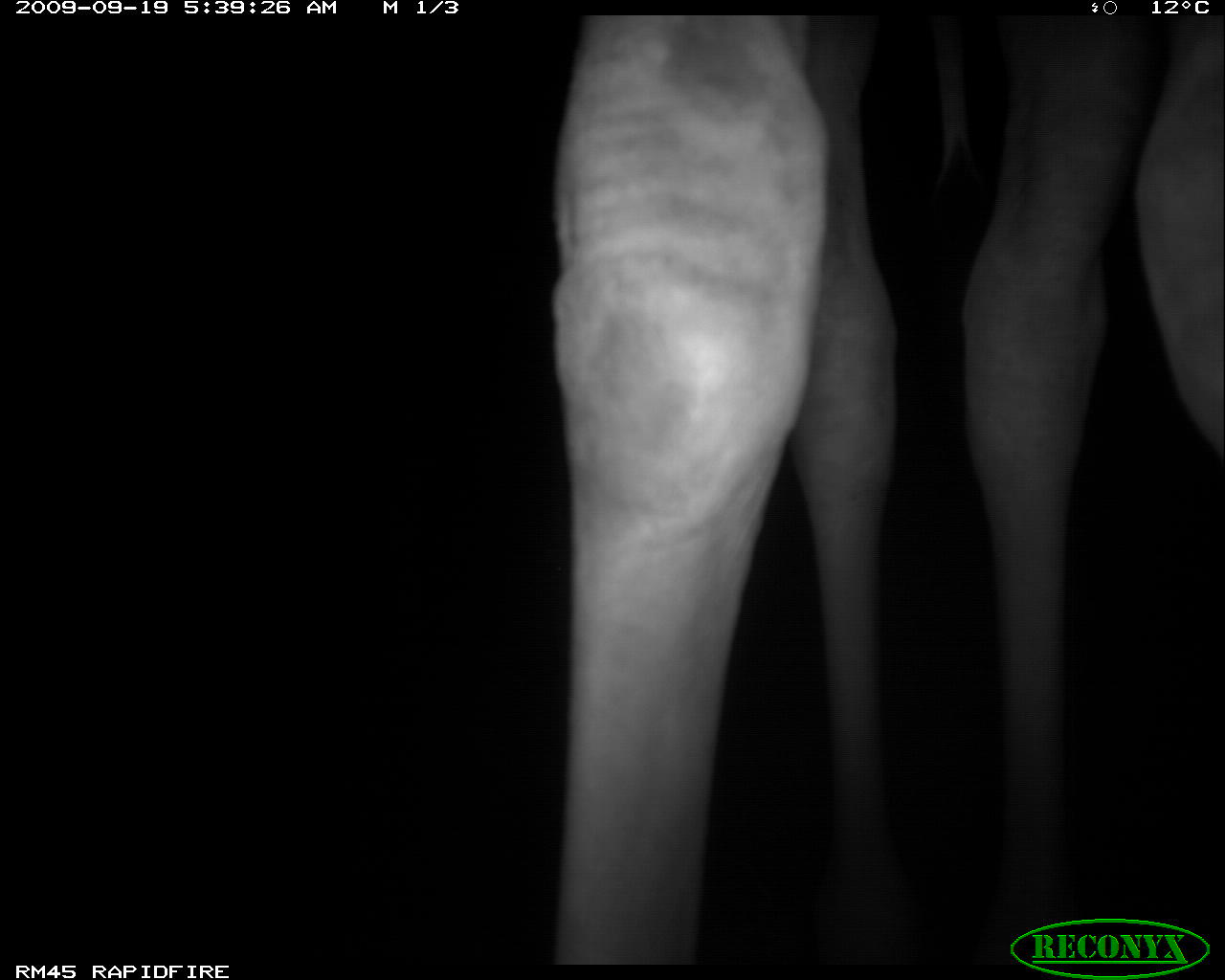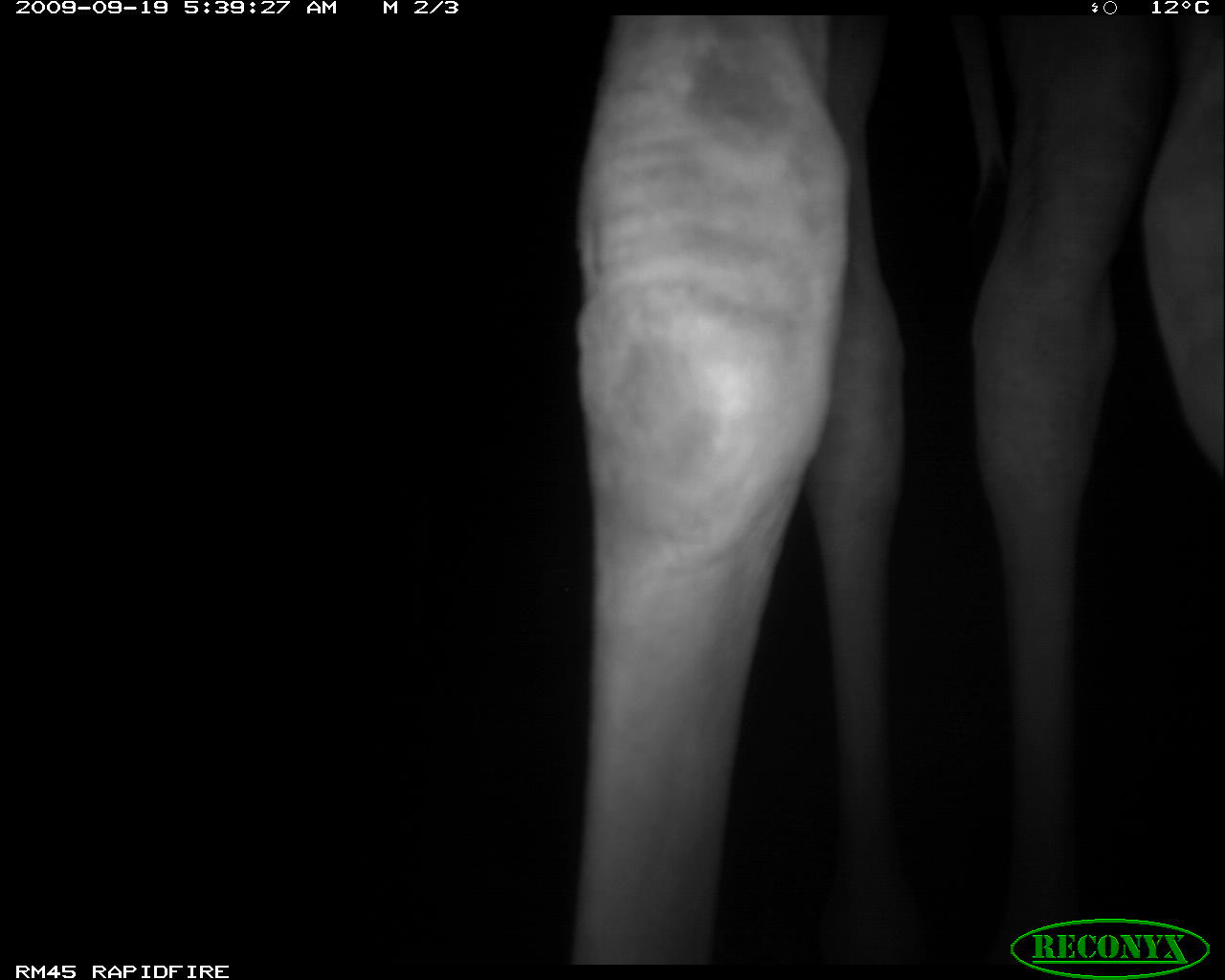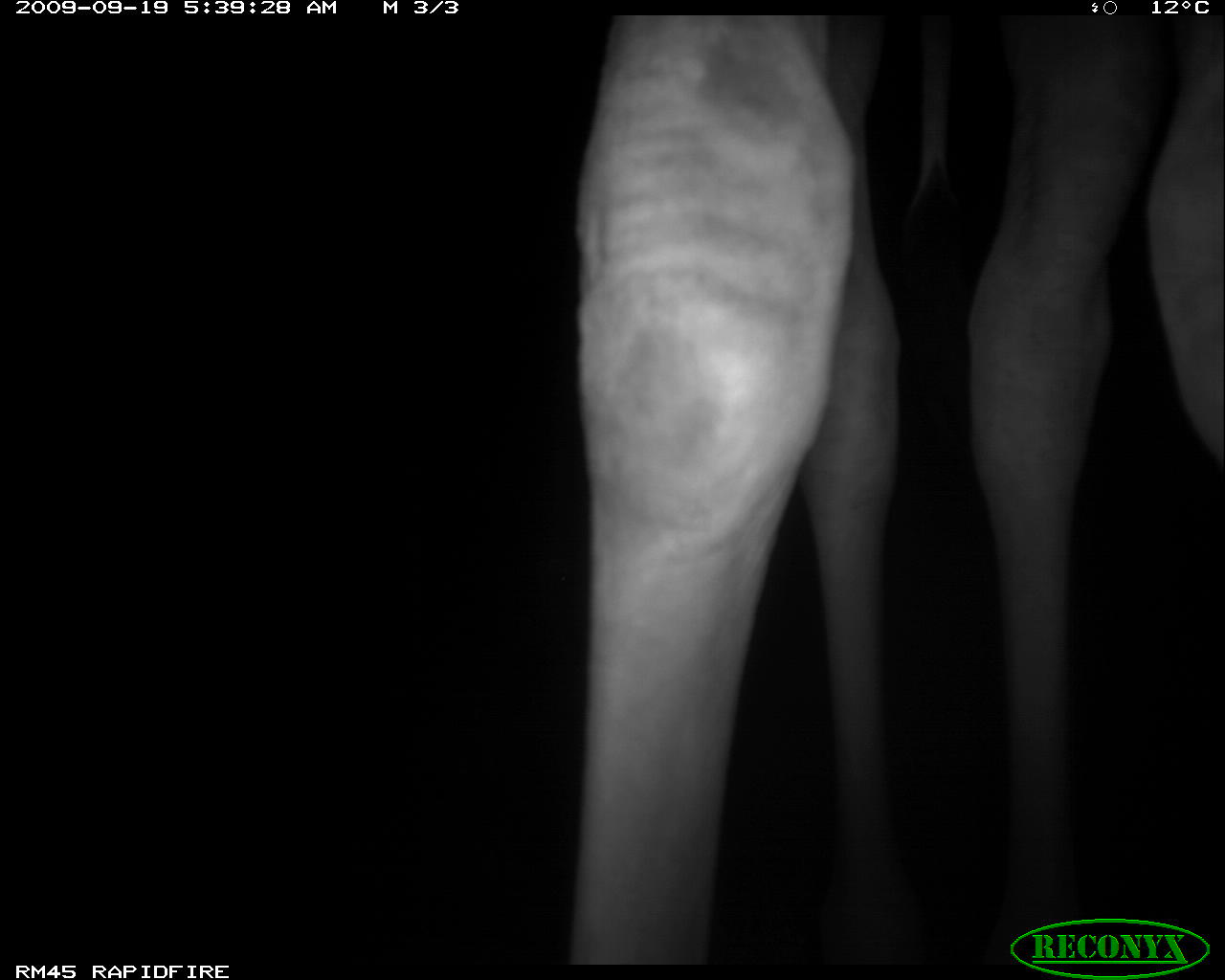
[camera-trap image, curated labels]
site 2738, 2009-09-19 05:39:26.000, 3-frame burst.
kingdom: Animalia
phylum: Chordata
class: Mammalia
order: Artiodactyla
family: Giraffidae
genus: Giraffa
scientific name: Giraffa camelopardalis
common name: giraffe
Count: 1.